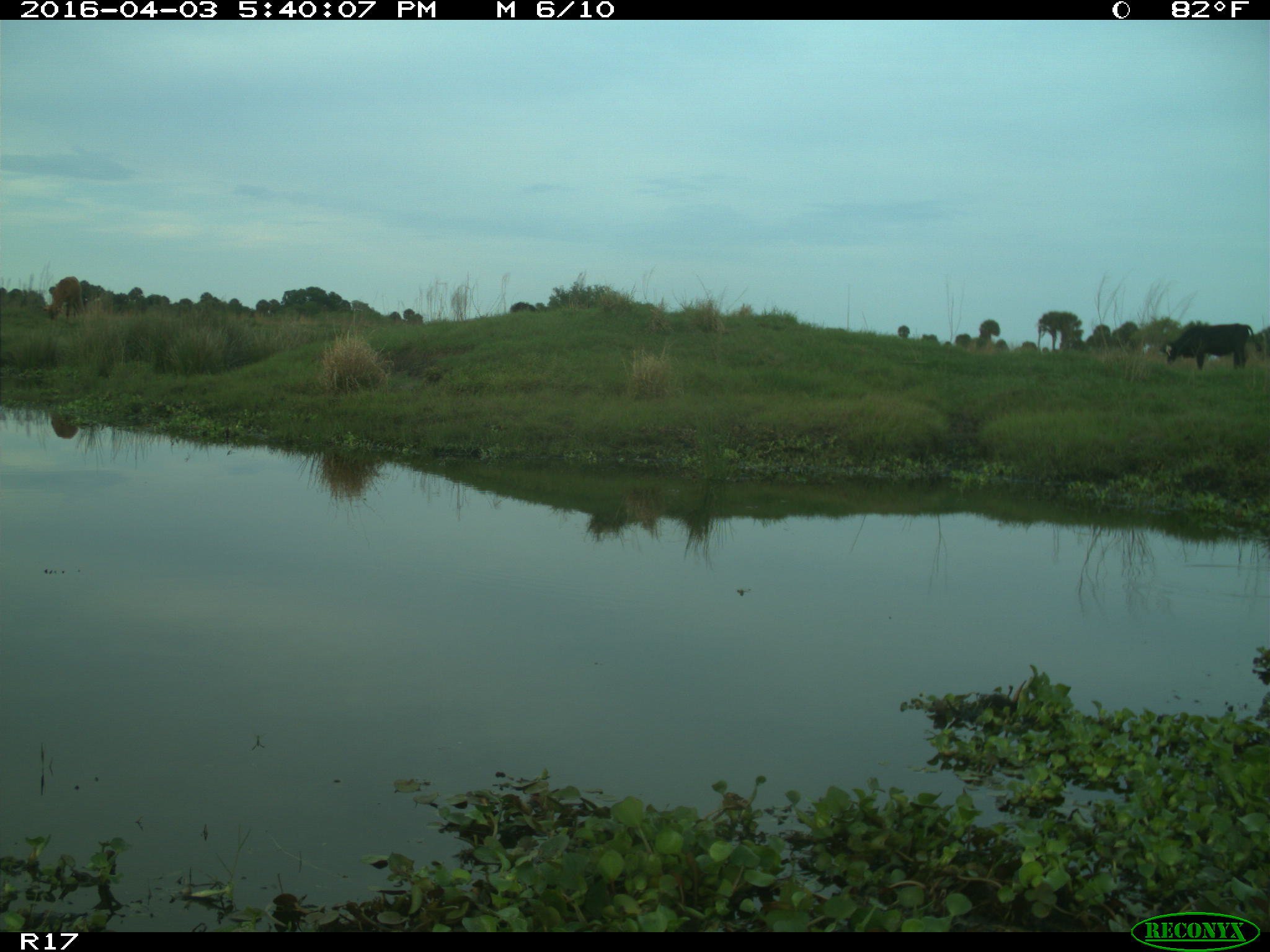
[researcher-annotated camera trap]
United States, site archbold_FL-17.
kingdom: Animalia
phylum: Chordata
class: Mammalia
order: Artiodactyla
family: Bovidae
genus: Bos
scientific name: Bos taurus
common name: domestic cow